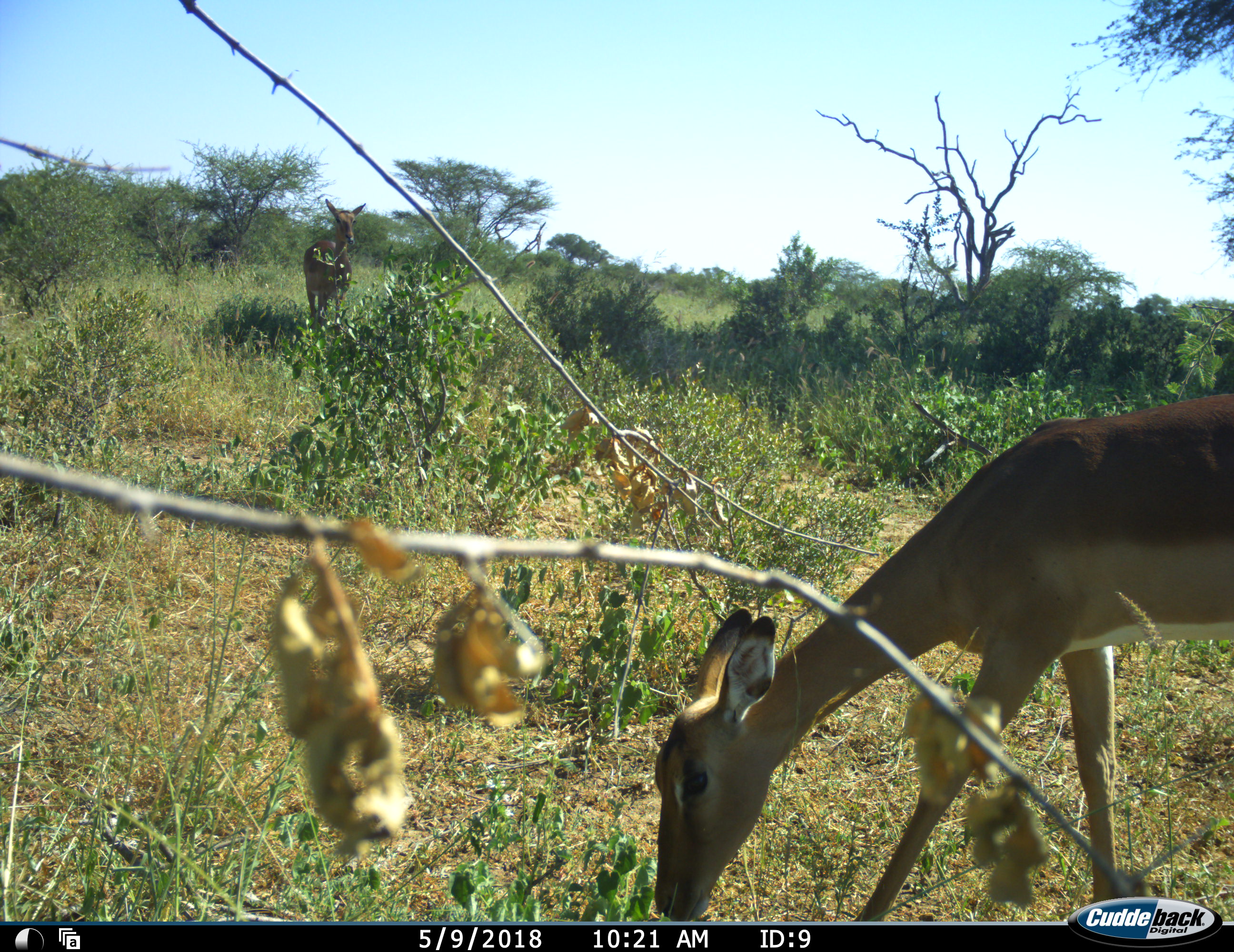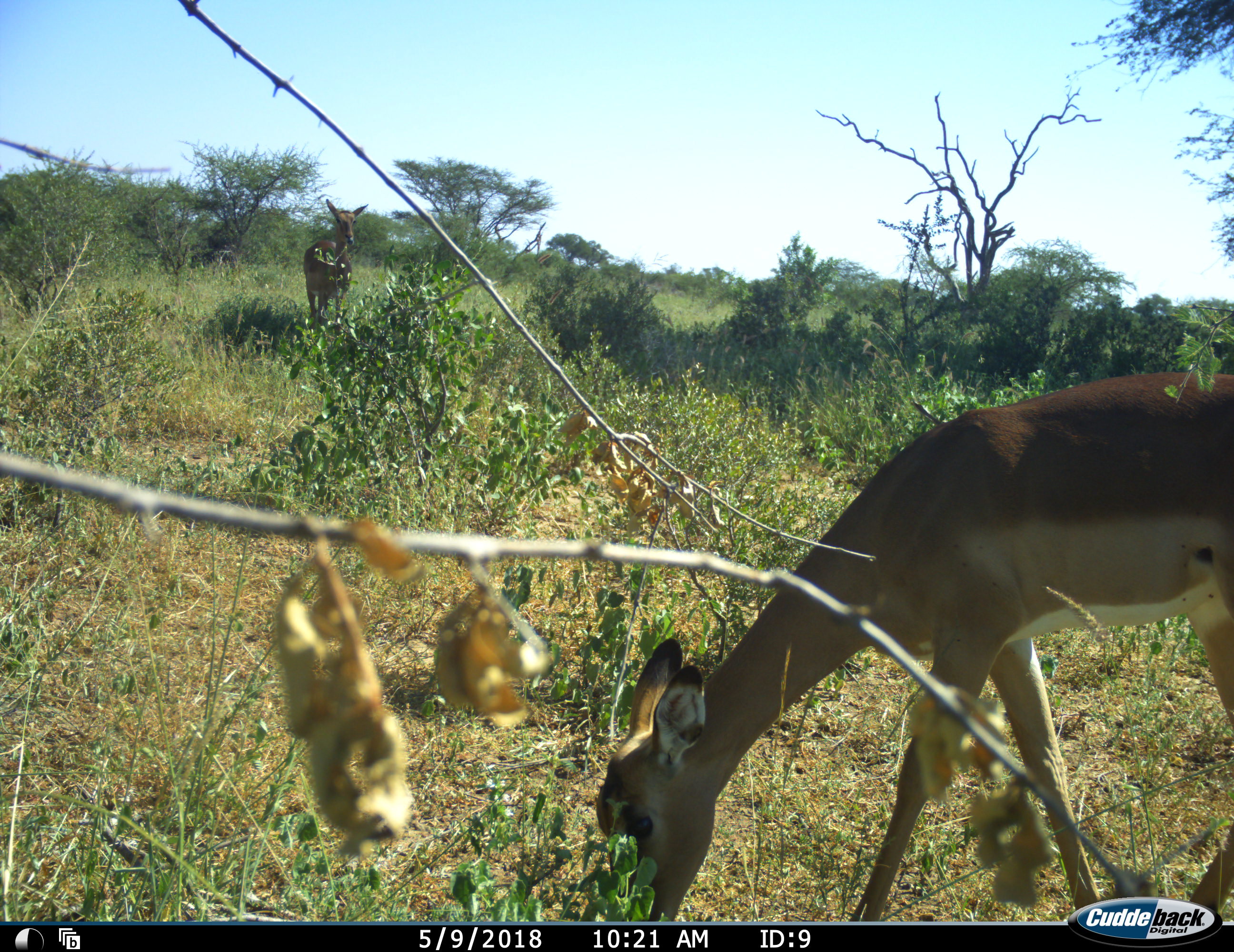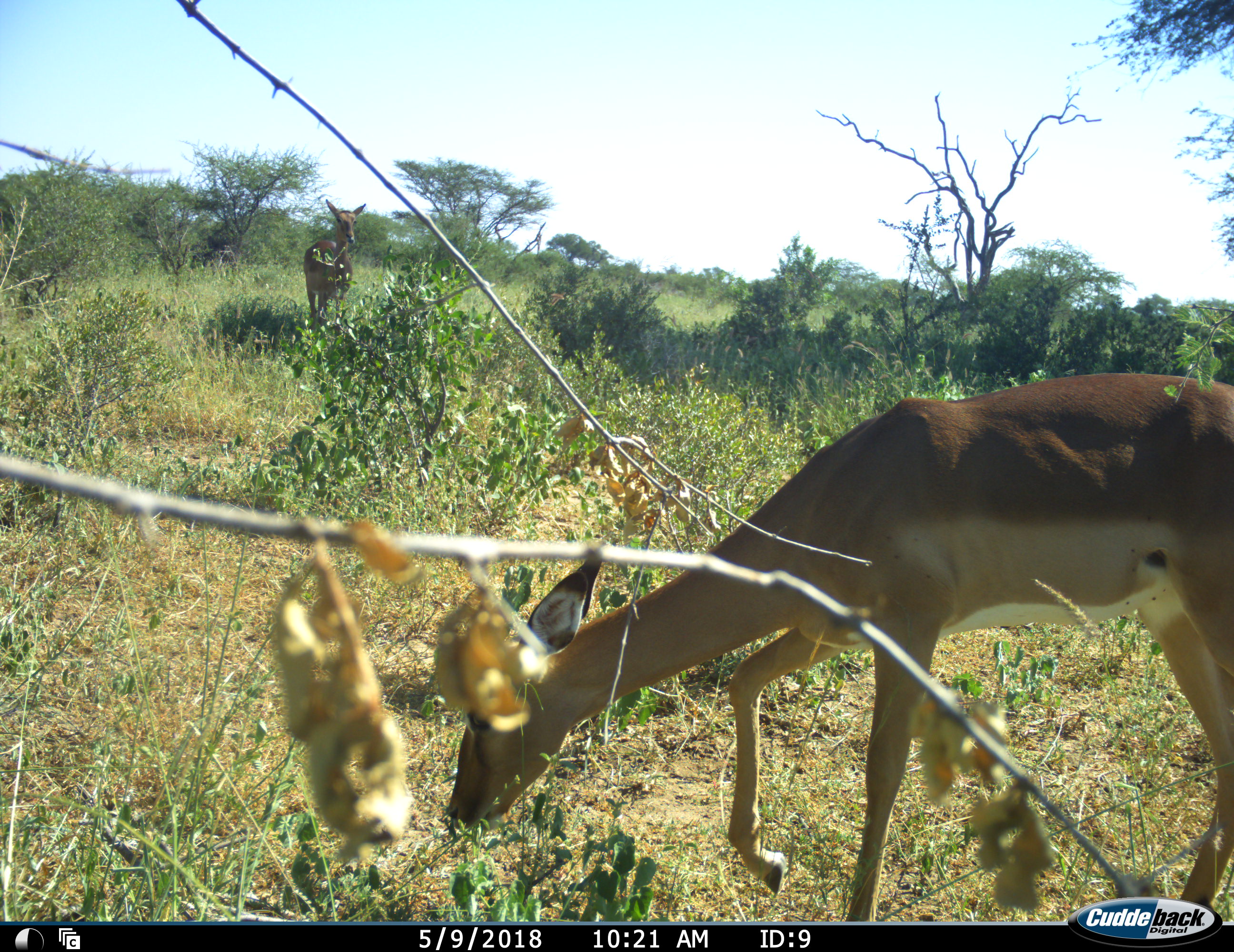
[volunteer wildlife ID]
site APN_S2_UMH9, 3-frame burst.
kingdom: Animalia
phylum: Chordata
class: Mammalia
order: Artiodactyla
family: Bovidae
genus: Aepyceros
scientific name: Aepyceros melampus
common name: impala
Impala (Aepyceros melampus), count 2. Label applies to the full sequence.